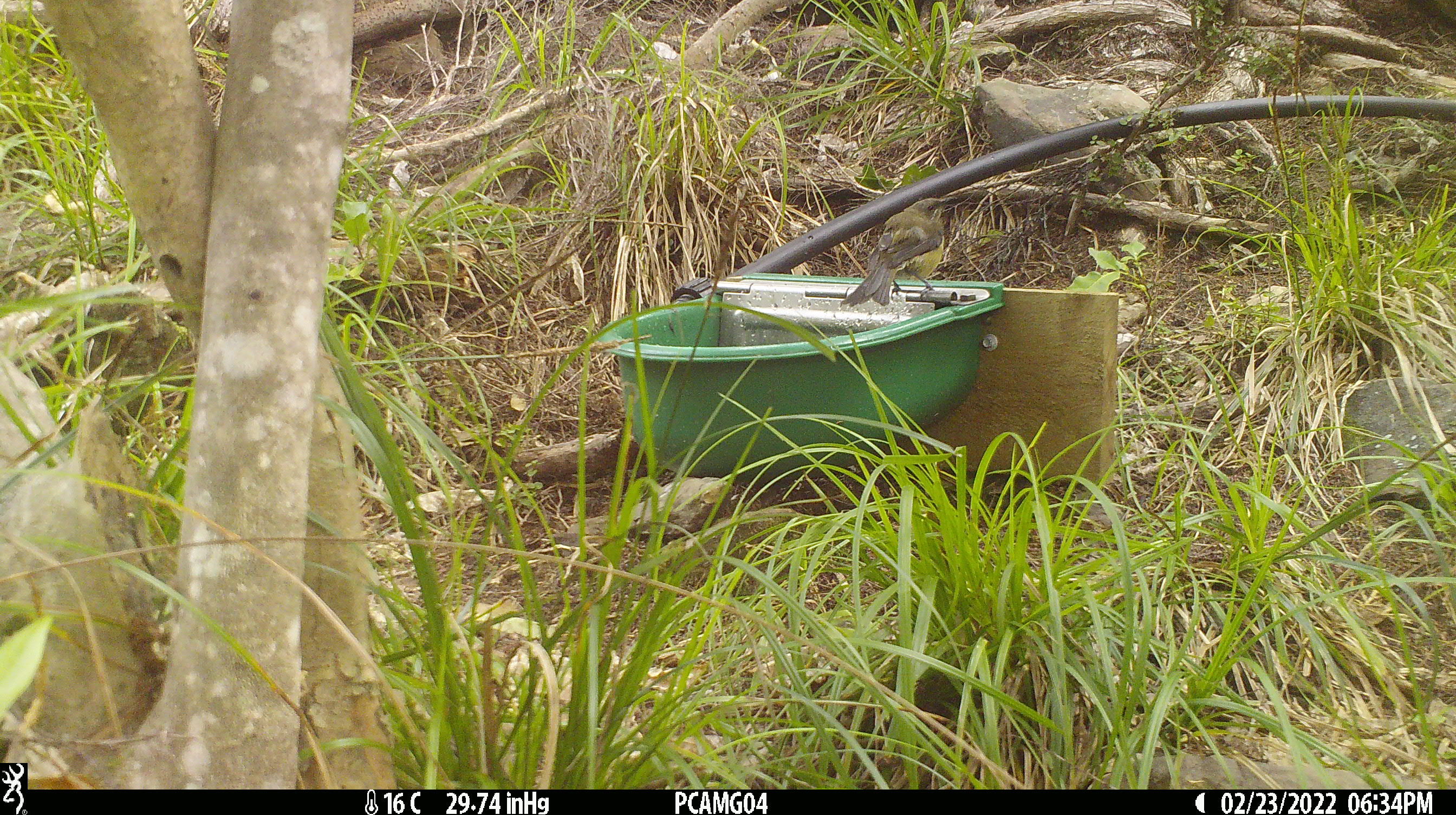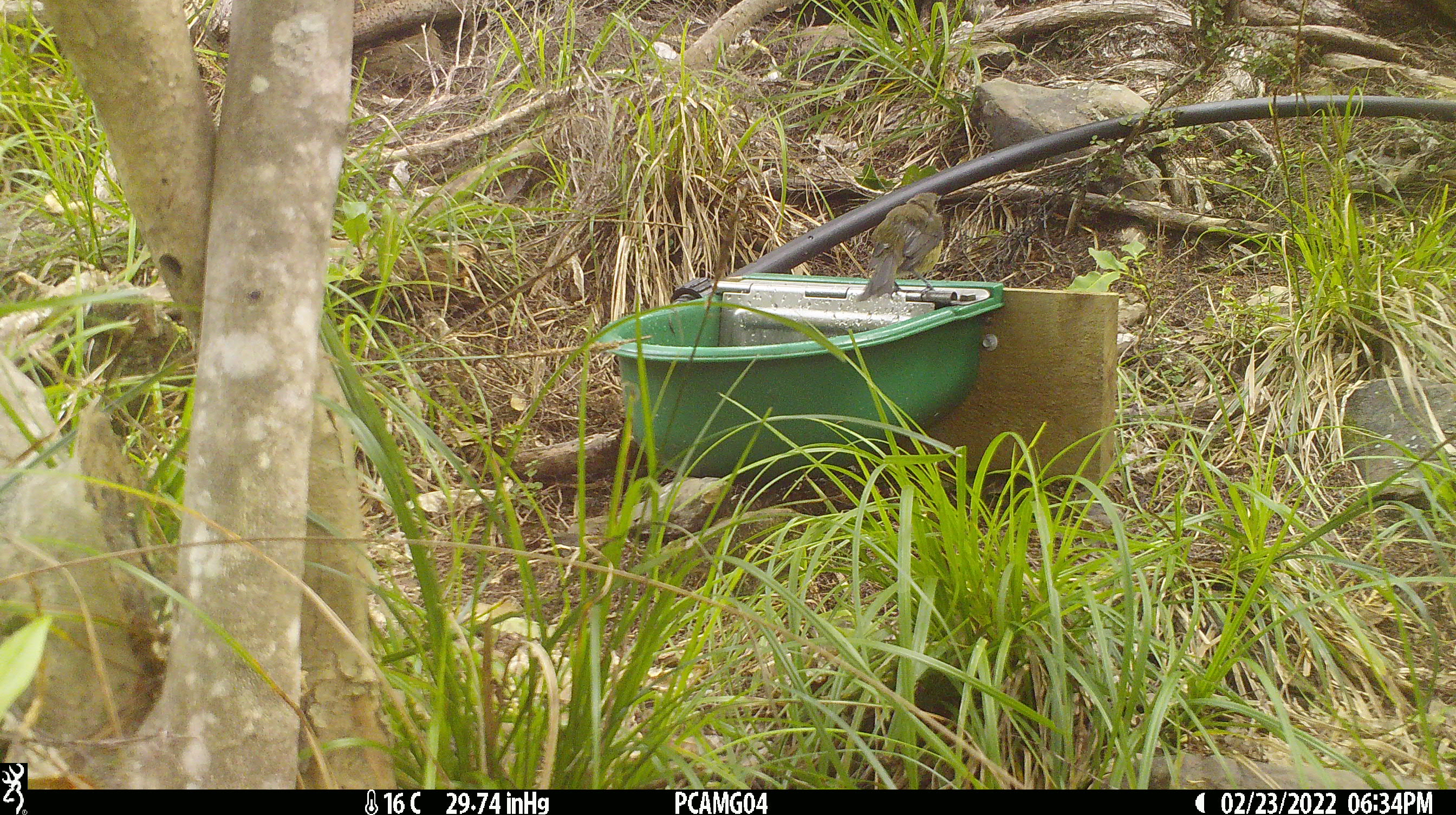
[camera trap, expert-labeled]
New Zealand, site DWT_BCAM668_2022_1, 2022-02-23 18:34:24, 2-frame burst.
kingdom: Animalia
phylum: Chordata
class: Aves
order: Passeriformes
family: Meliphagidae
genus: Anthornis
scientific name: Anthornis melanura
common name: new zealand bellbird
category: bellbird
Bellbird (new zealand bellbird) (Anthornis melanura).